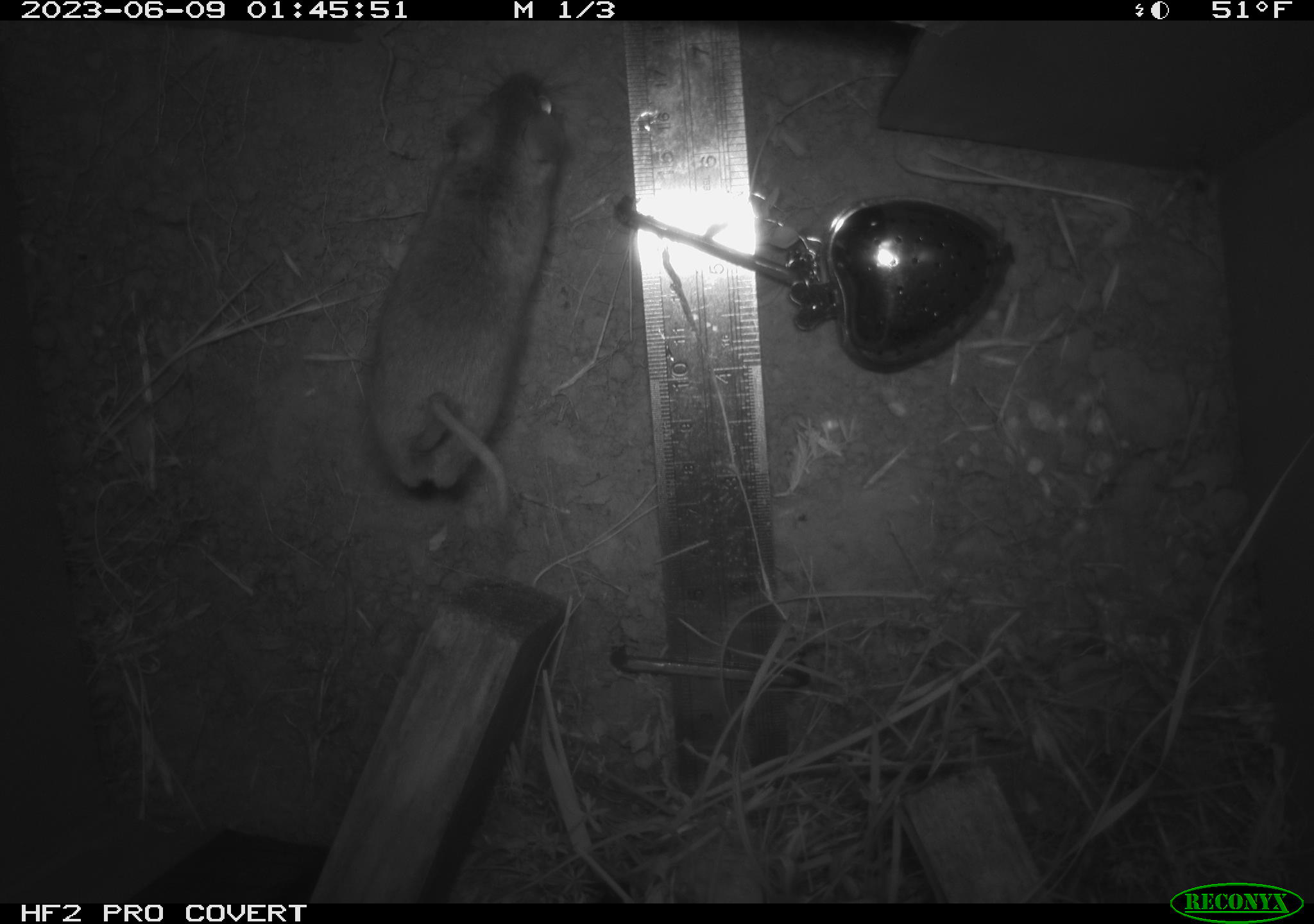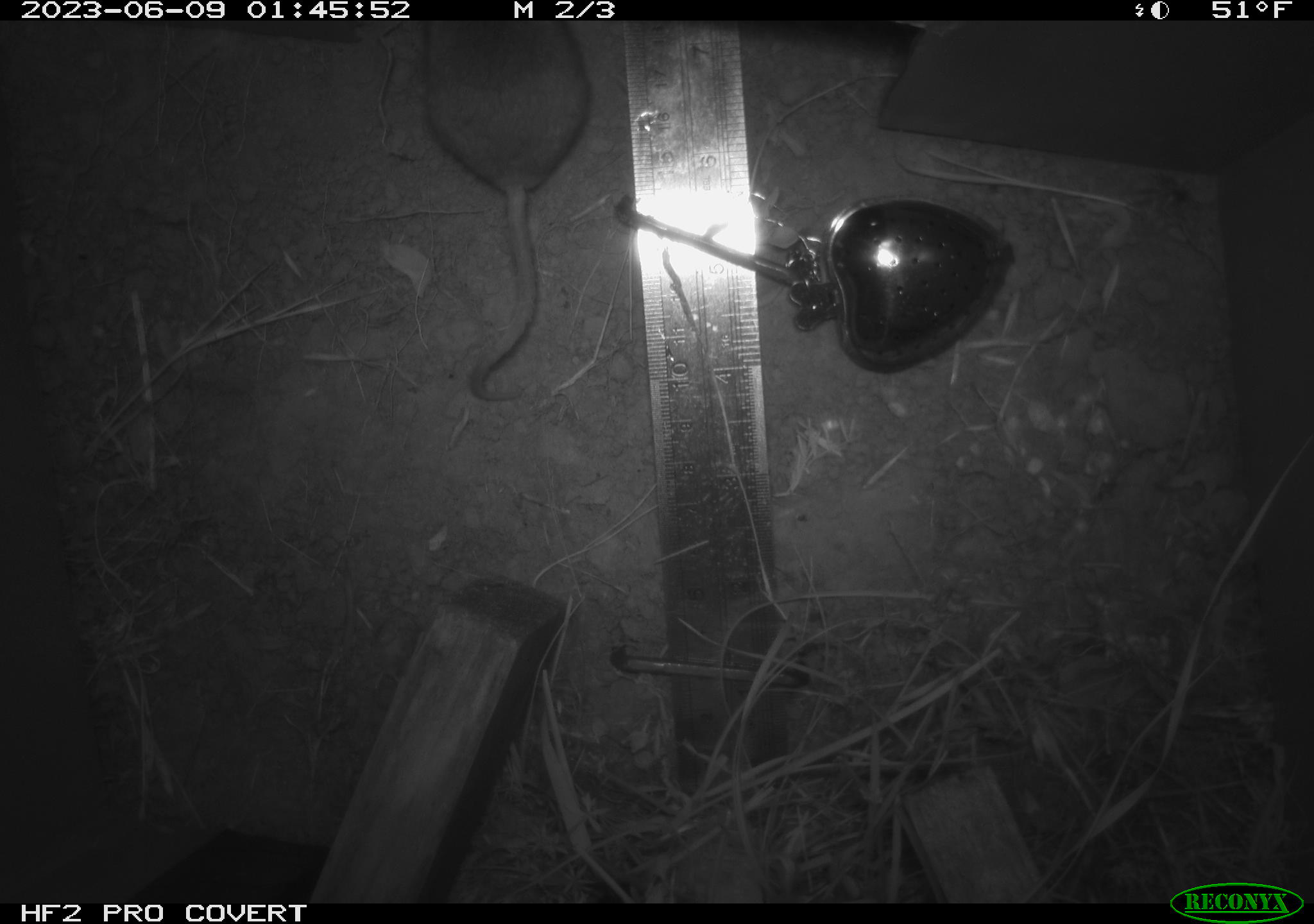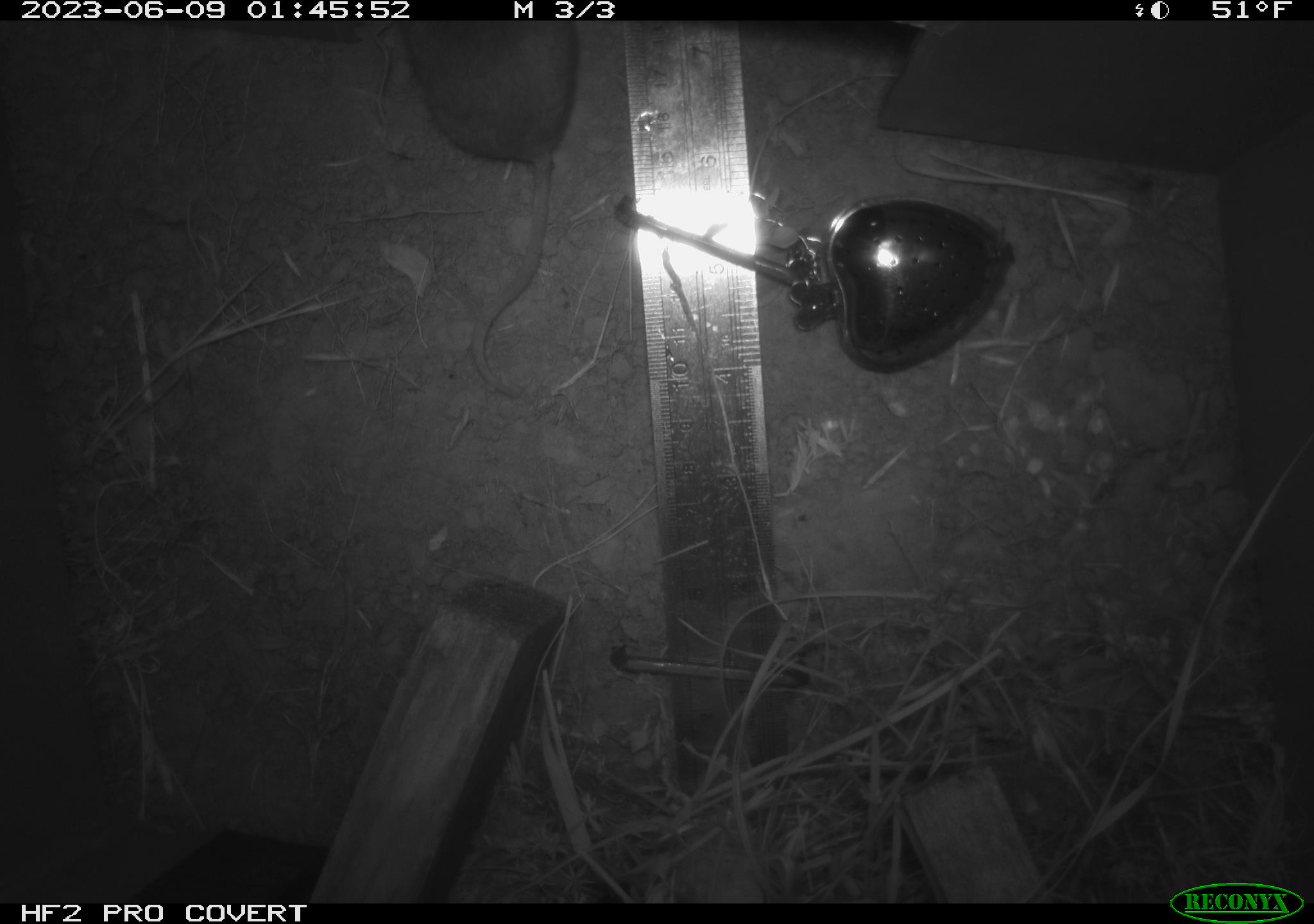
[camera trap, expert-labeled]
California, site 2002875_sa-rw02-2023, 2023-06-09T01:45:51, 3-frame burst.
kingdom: Animalia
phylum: Chordata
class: Mammalia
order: Rodentia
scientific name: Rodentia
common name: mouse species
Mouse species (Rodentia).